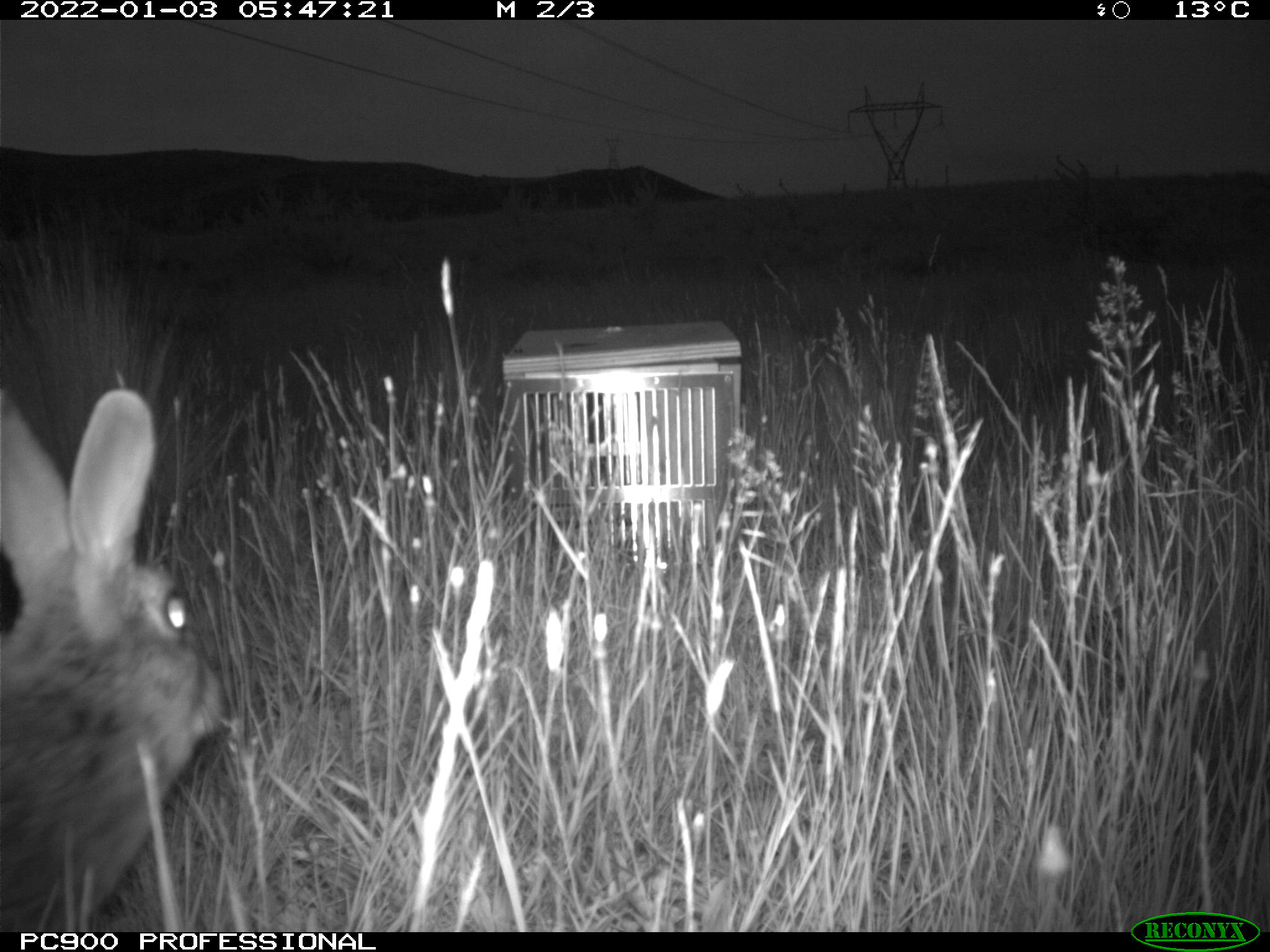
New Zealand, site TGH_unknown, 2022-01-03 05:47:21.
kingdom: Animalia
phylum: Chordata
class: Mammalia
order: Lagomorpha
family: Leporidae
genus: Oryctolagus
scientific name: Oryctolagus cuniculus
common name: european rabbit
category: rabbit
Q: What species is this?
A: Rabbit (european rabbit) (Oryctolagus cuniculus).